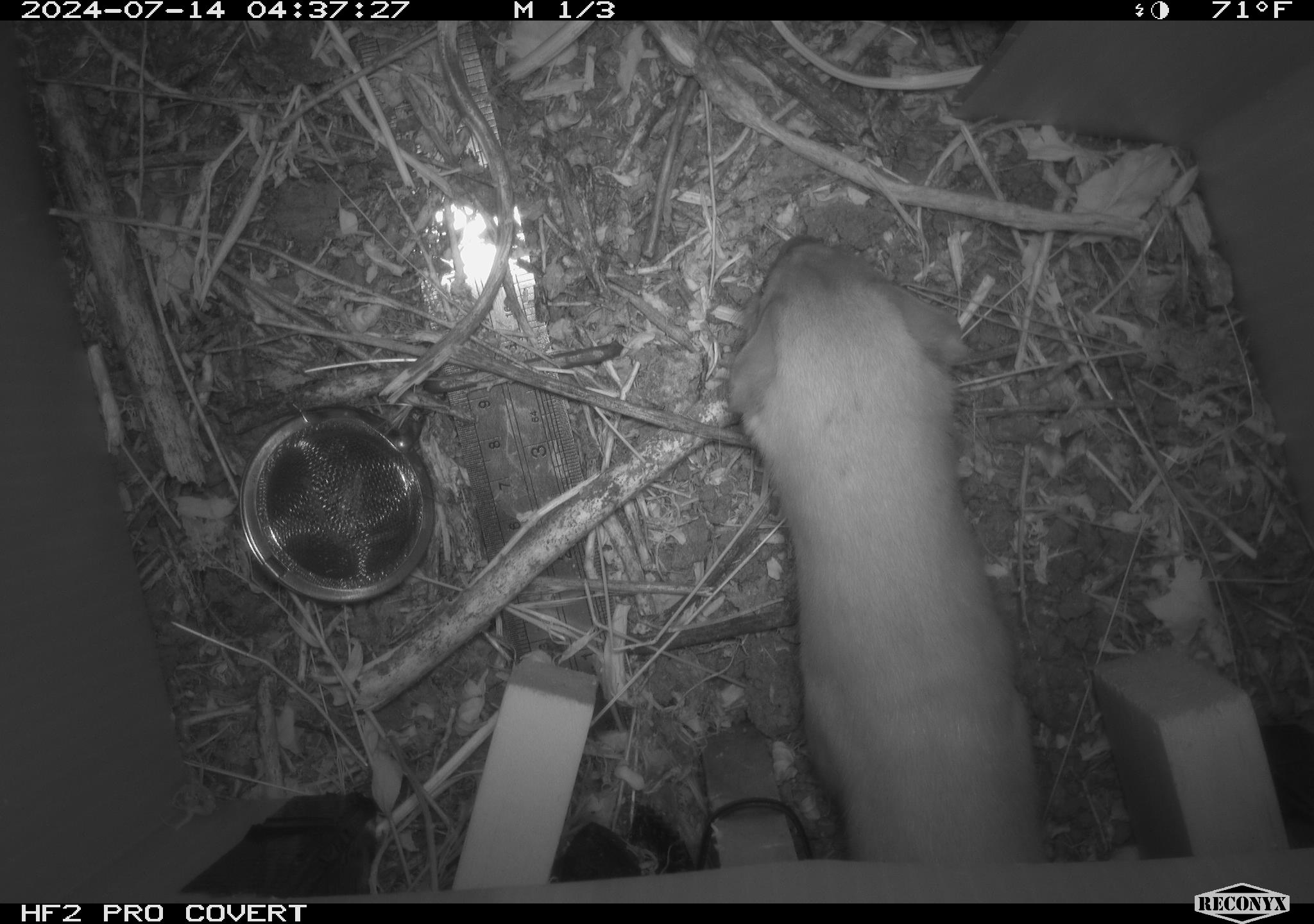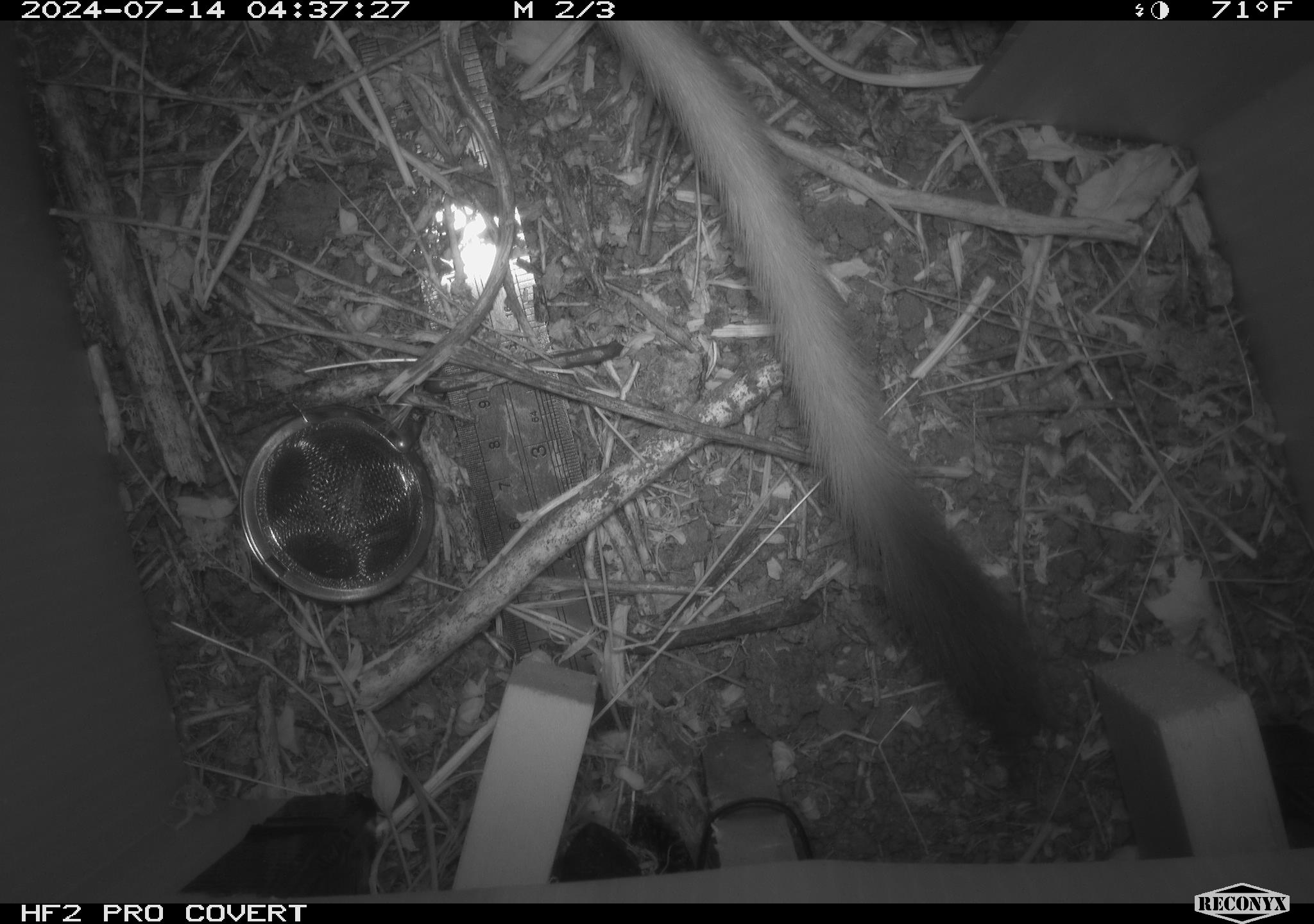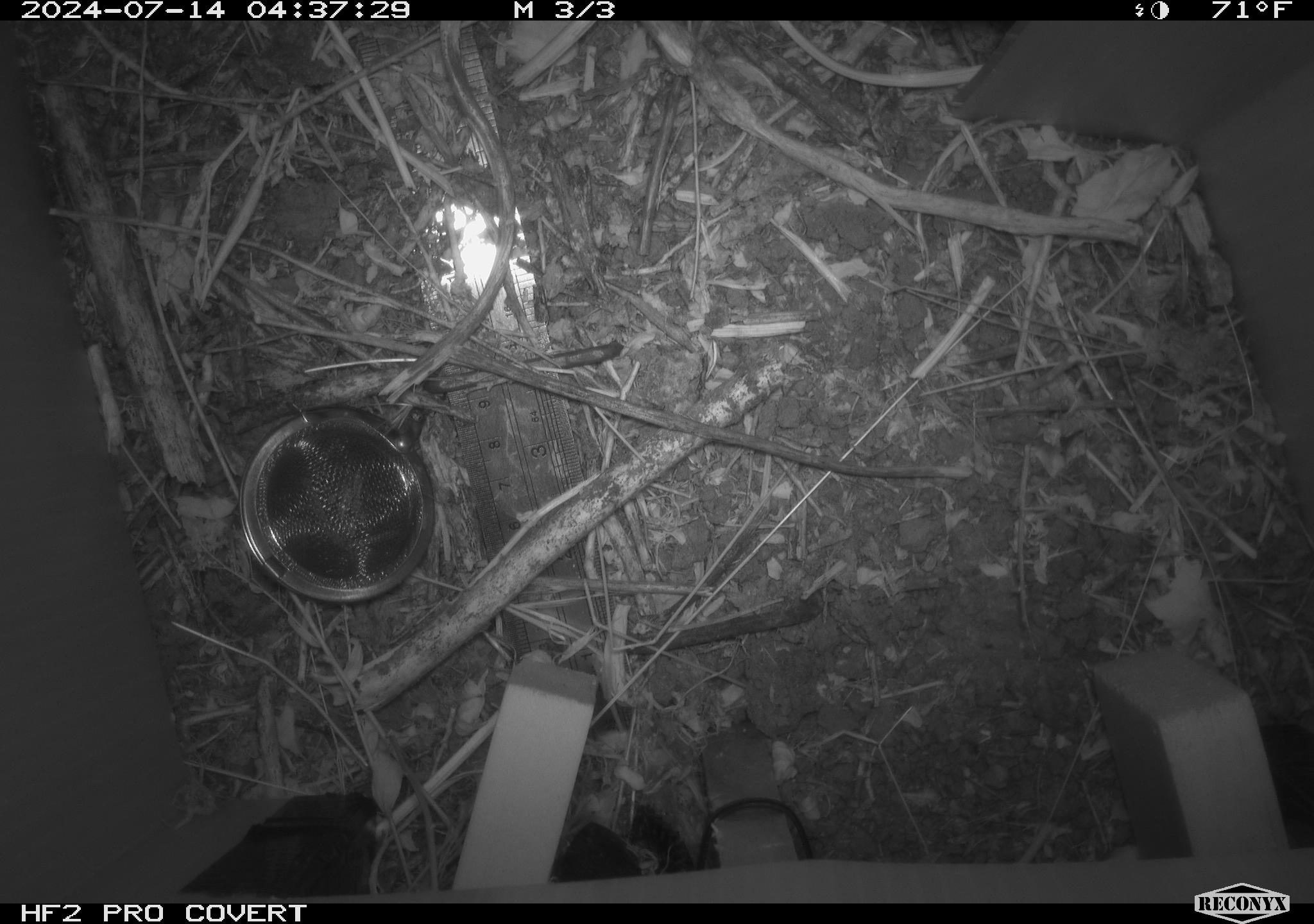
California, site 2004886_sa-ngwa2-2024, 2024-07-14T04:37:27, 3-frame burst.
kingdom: Animalia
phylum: Chordata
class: Mammalia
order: Carnivora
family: Mustelidae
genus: Neogale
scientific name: Neogale frenata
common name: long-tailed weasel